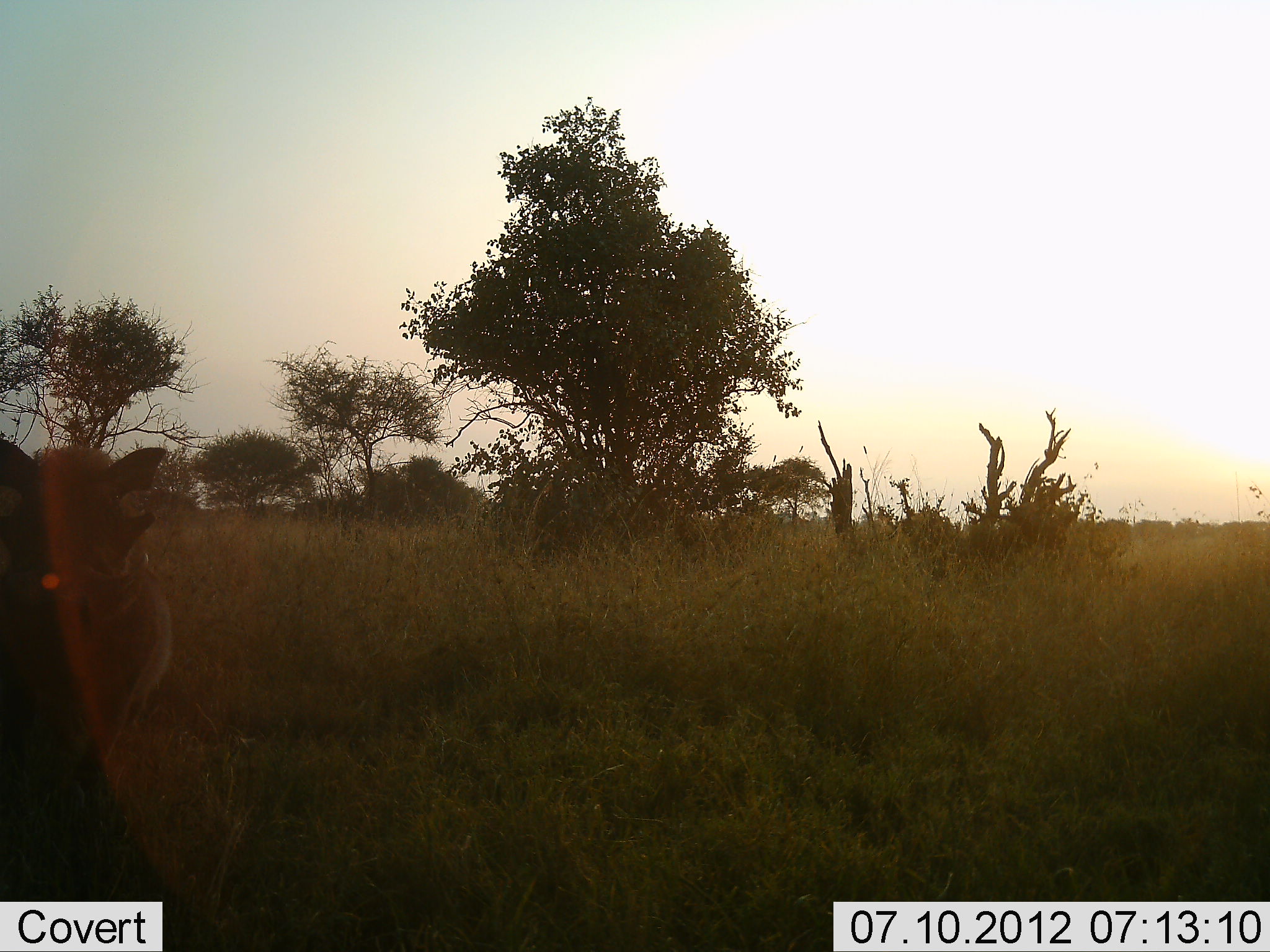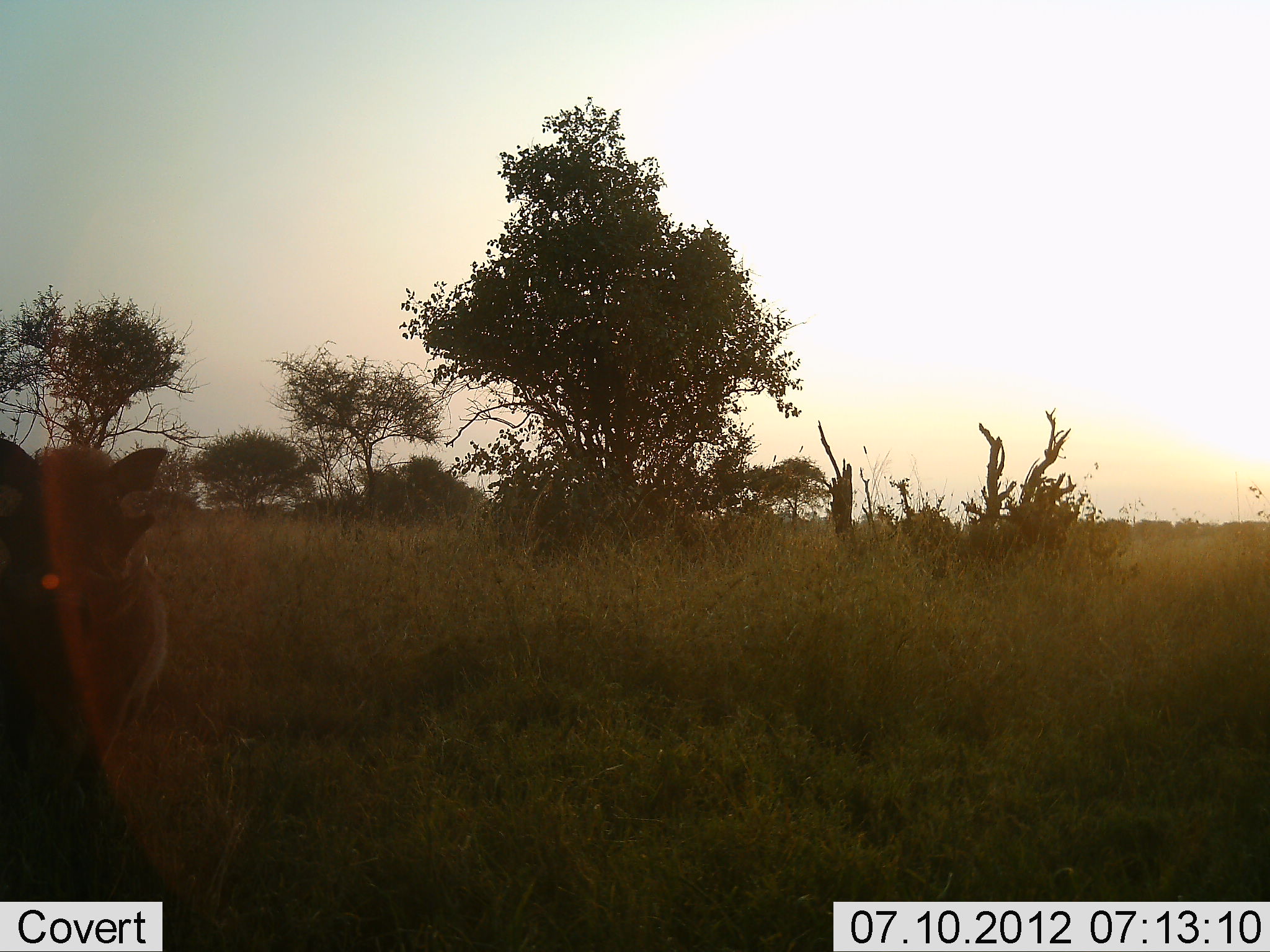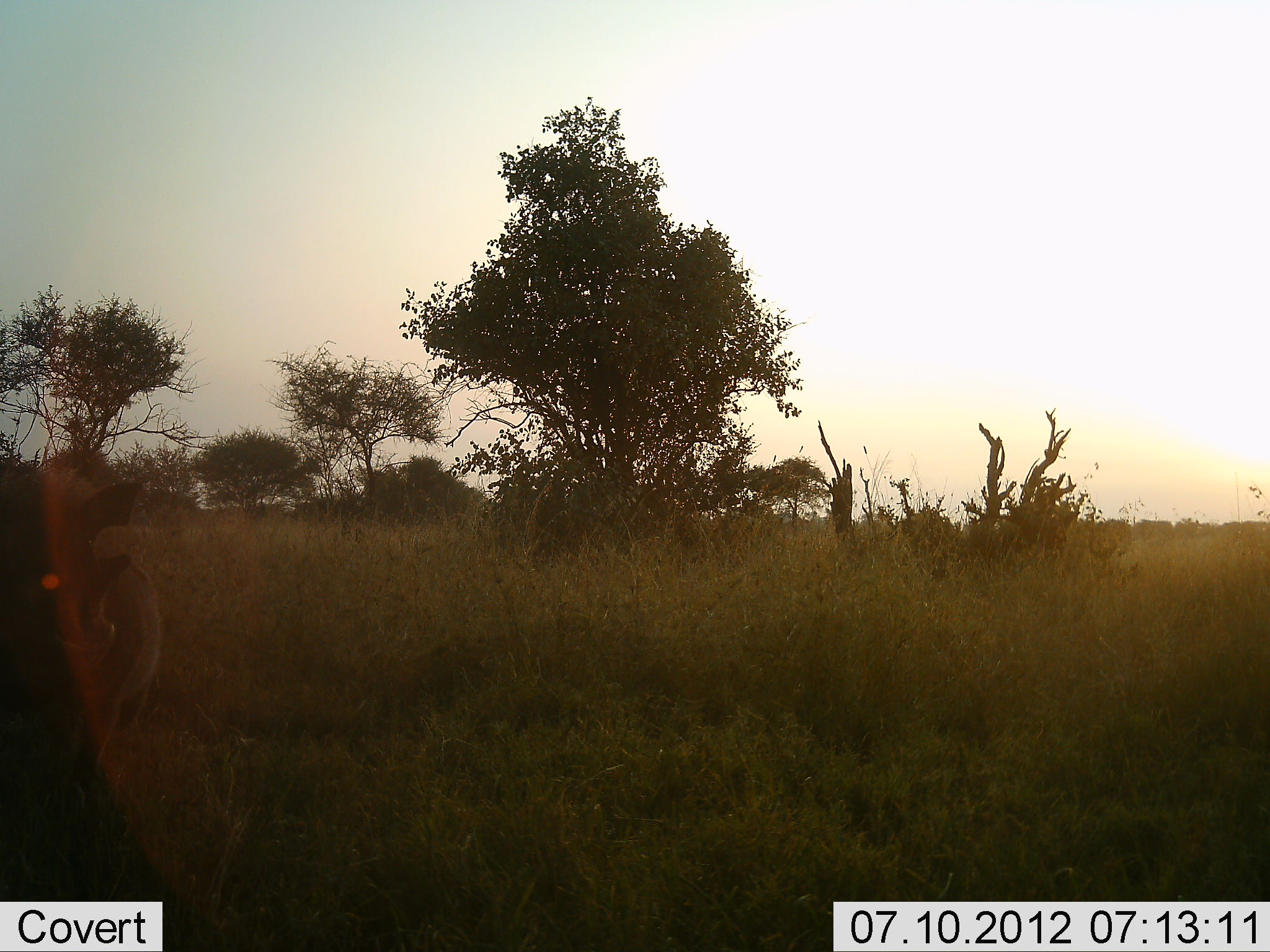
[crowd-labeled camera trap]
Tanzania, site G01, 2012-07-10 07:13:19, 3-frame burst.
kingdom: Animalia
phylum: Chordata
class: Mammalia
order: Artiodactyla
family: Suidae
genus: Phacochoerus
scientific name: Phacochoerus africanus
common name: warthog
Warthog (Phacochoerus africanus), count 1. Behavior (volunteer vote fractions): standing 100%, resting 0%, moving 10%, interacting 0%. Young present (vote fraction): 0%. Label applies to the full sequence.